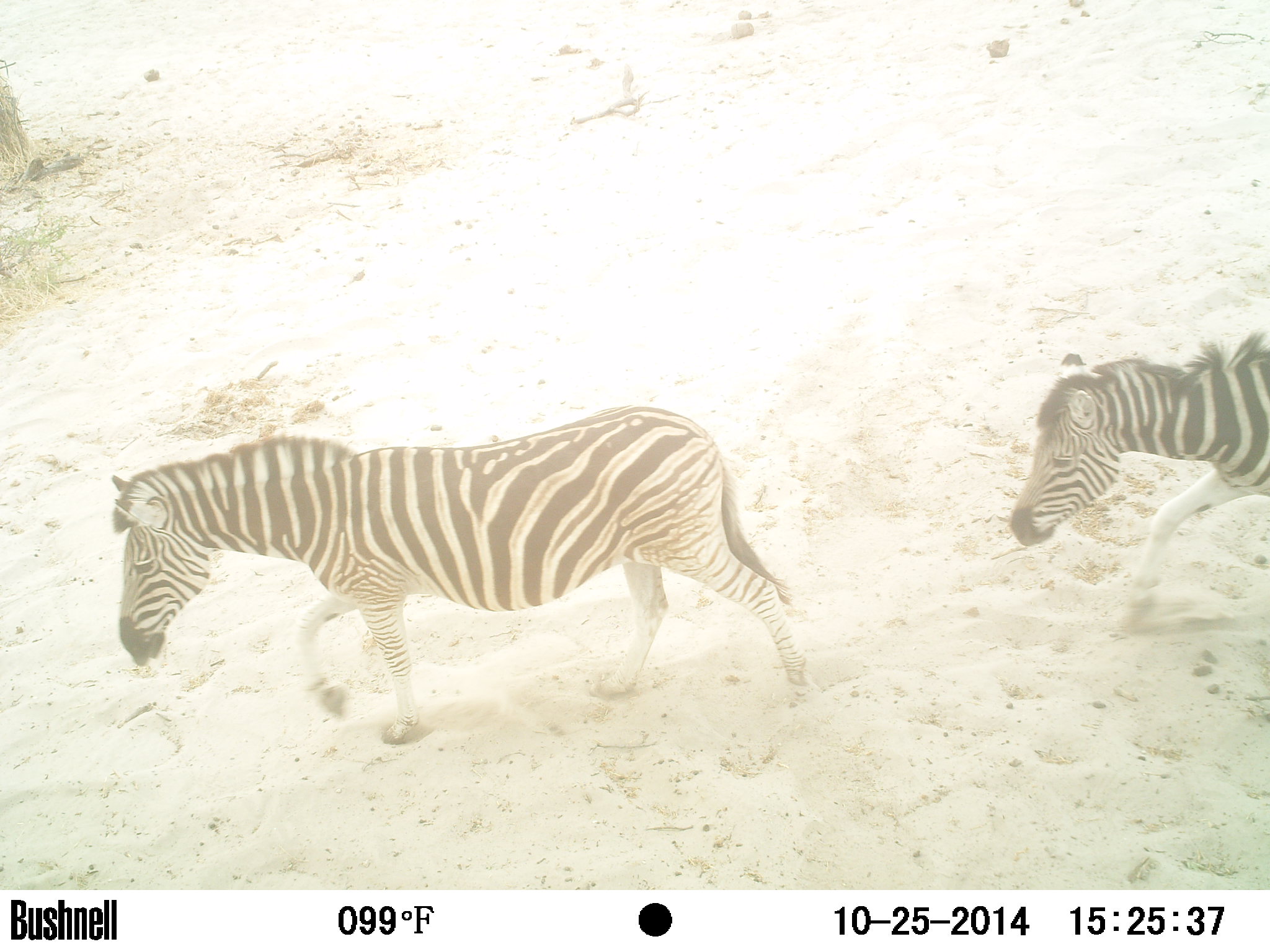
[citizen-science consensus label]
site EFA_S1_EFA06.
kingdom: Animalia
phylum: Chordata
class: Mammalia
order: Perissodactyla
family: Equidae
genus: Equus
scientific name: Equus quagga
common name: plains zebra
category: zebraplains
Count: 2.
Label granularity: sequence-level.